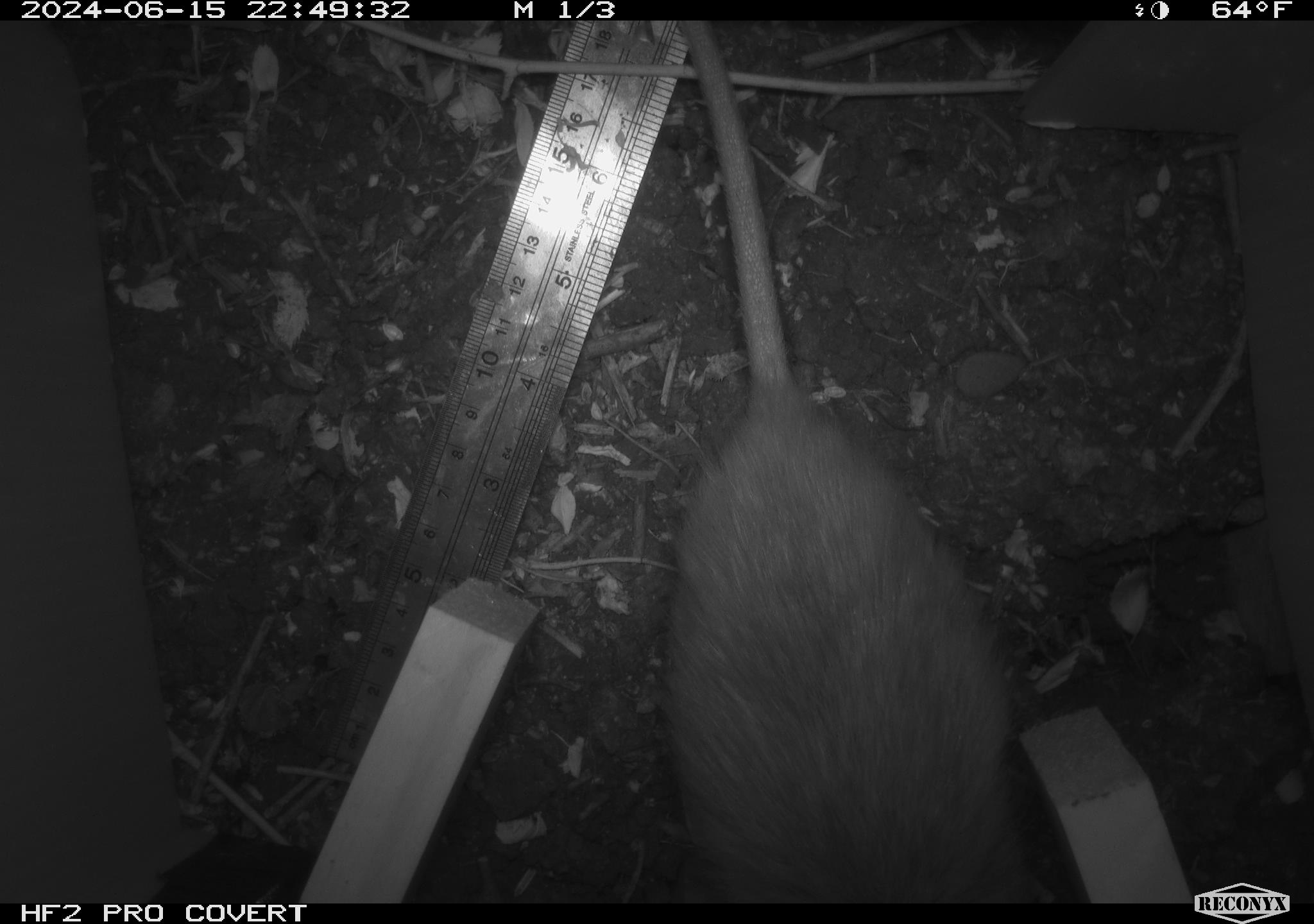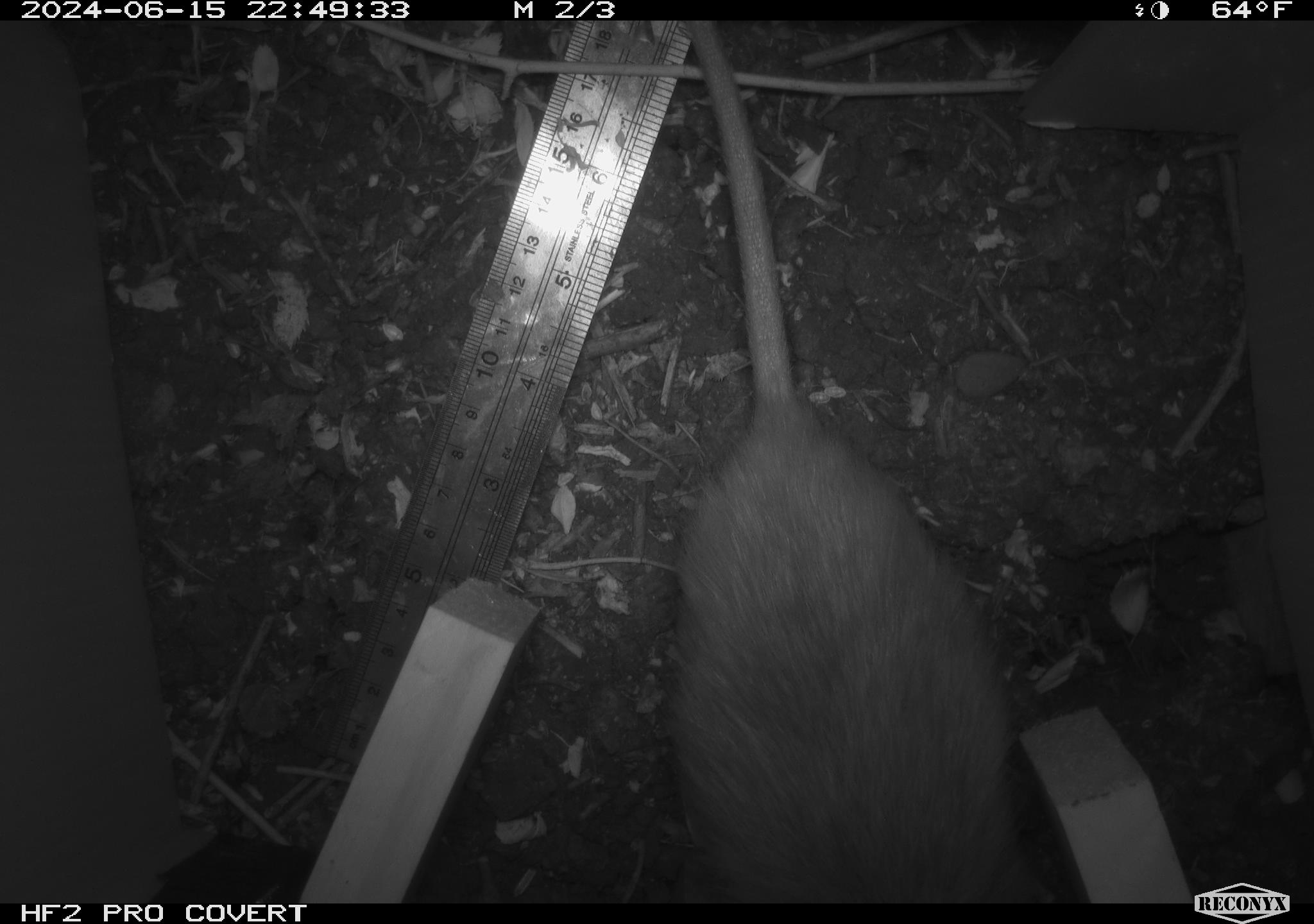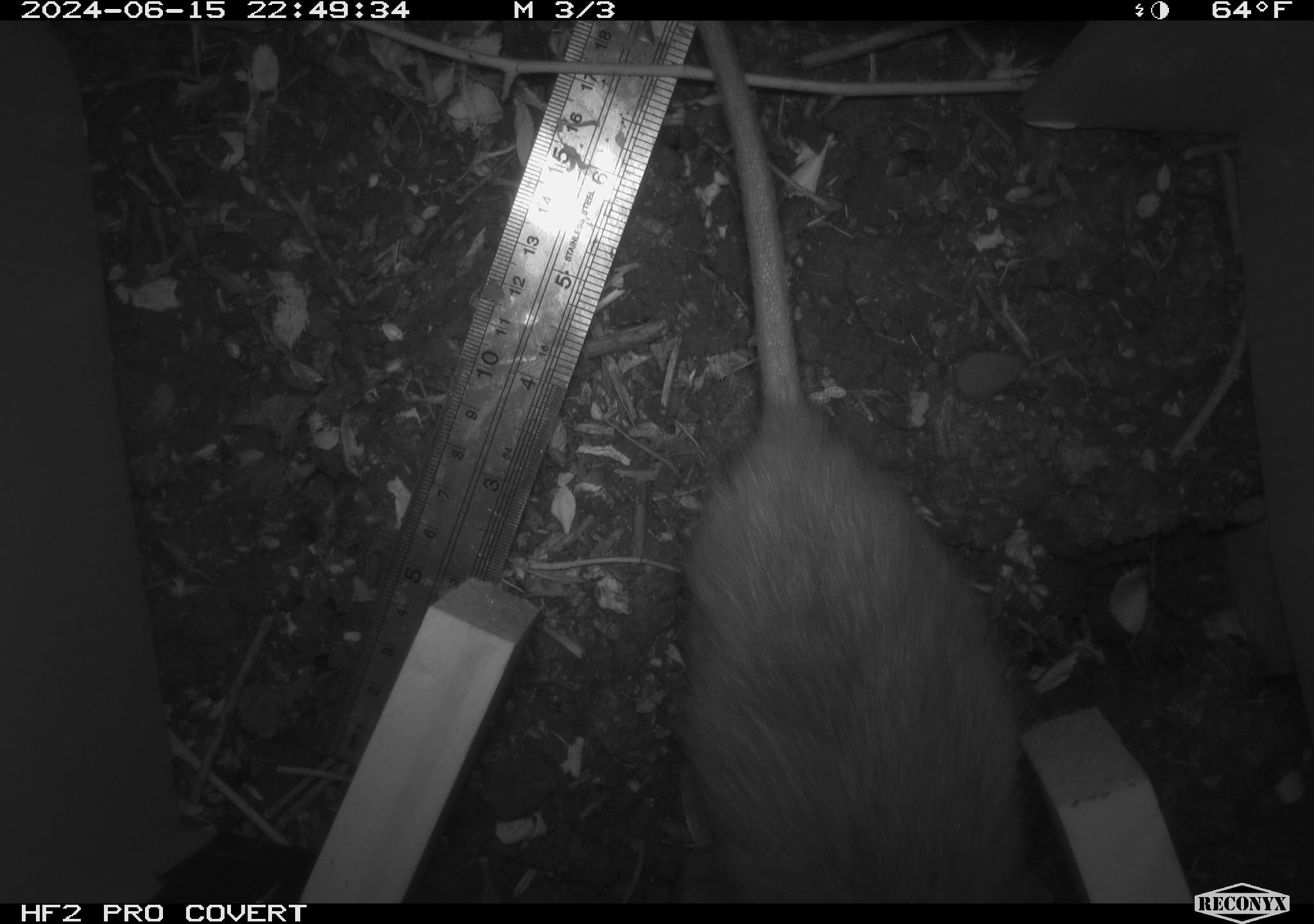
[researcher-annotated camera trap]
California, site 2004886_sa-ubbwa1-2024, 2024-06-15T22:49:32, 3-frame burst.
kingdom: Animalia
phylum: Chordata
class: Mammalia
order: Rodentia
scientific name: Rodentia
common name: woodrat or rat or mouse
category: woodrat or rat or mouse species